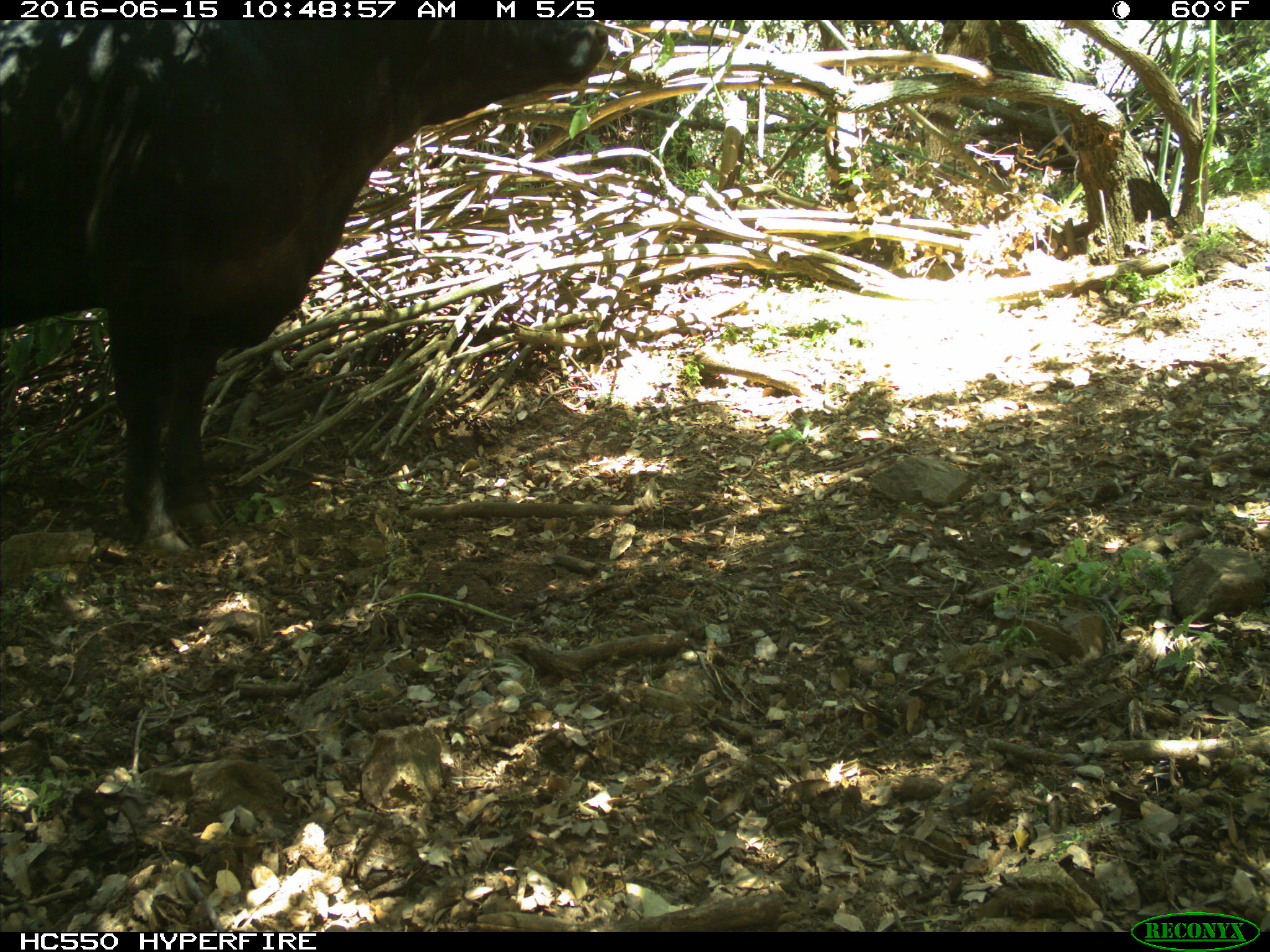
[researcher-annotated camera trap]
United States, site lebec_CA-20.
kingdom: Animalia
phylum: Chordata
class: Mammalia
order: Artiodactyla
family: Bovidae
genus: Bos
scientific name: Bos taurus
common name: domestic cow